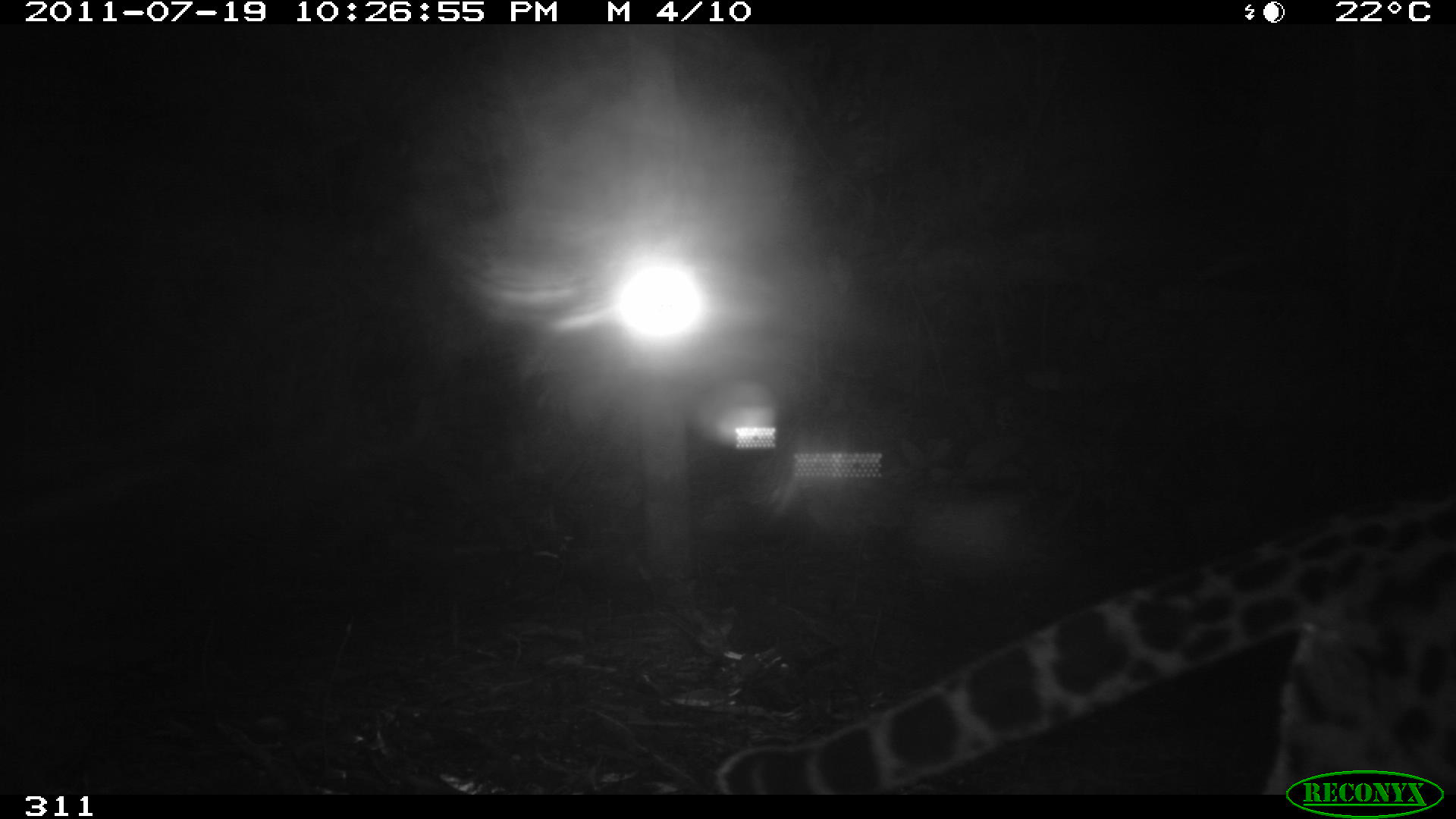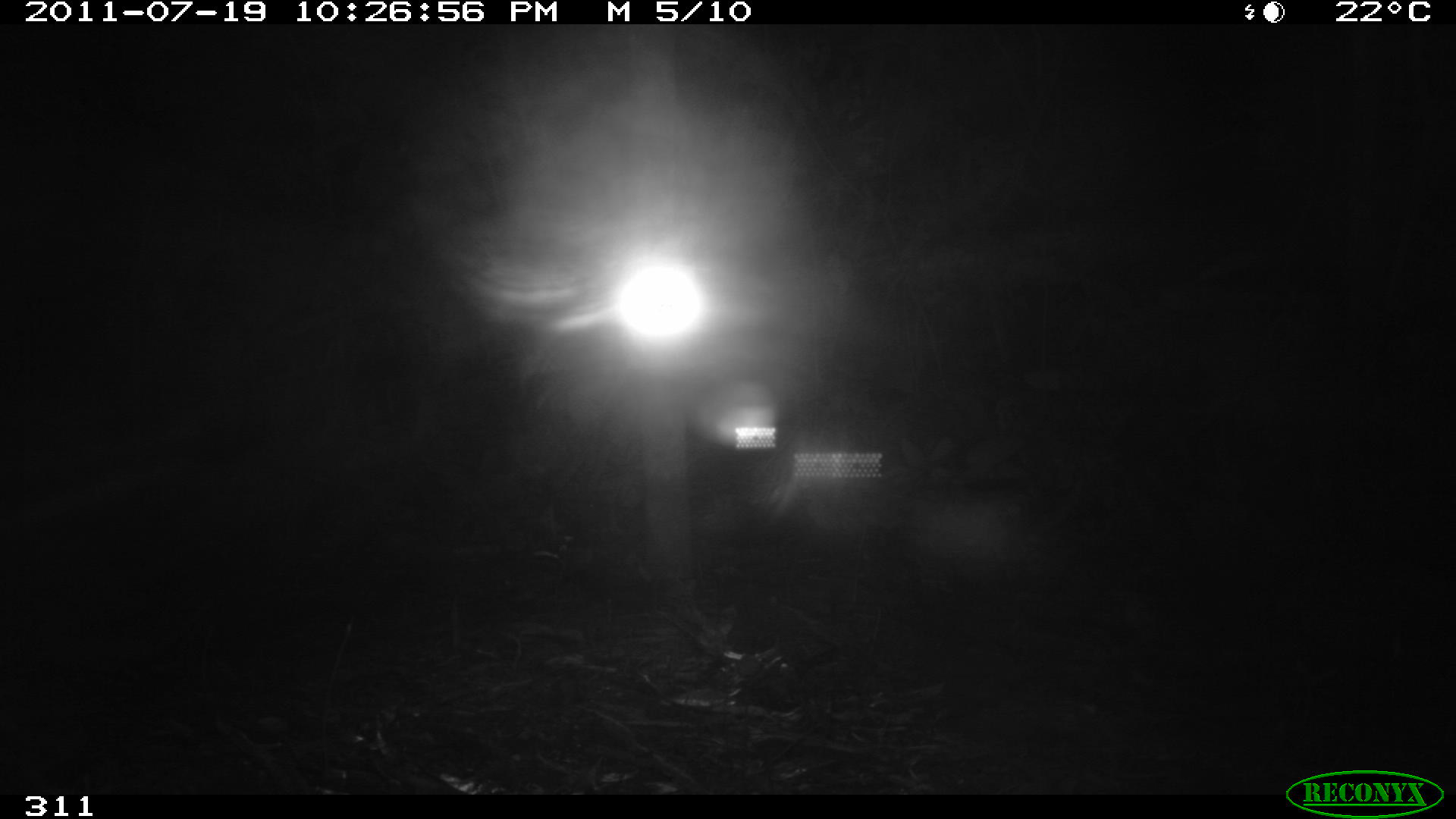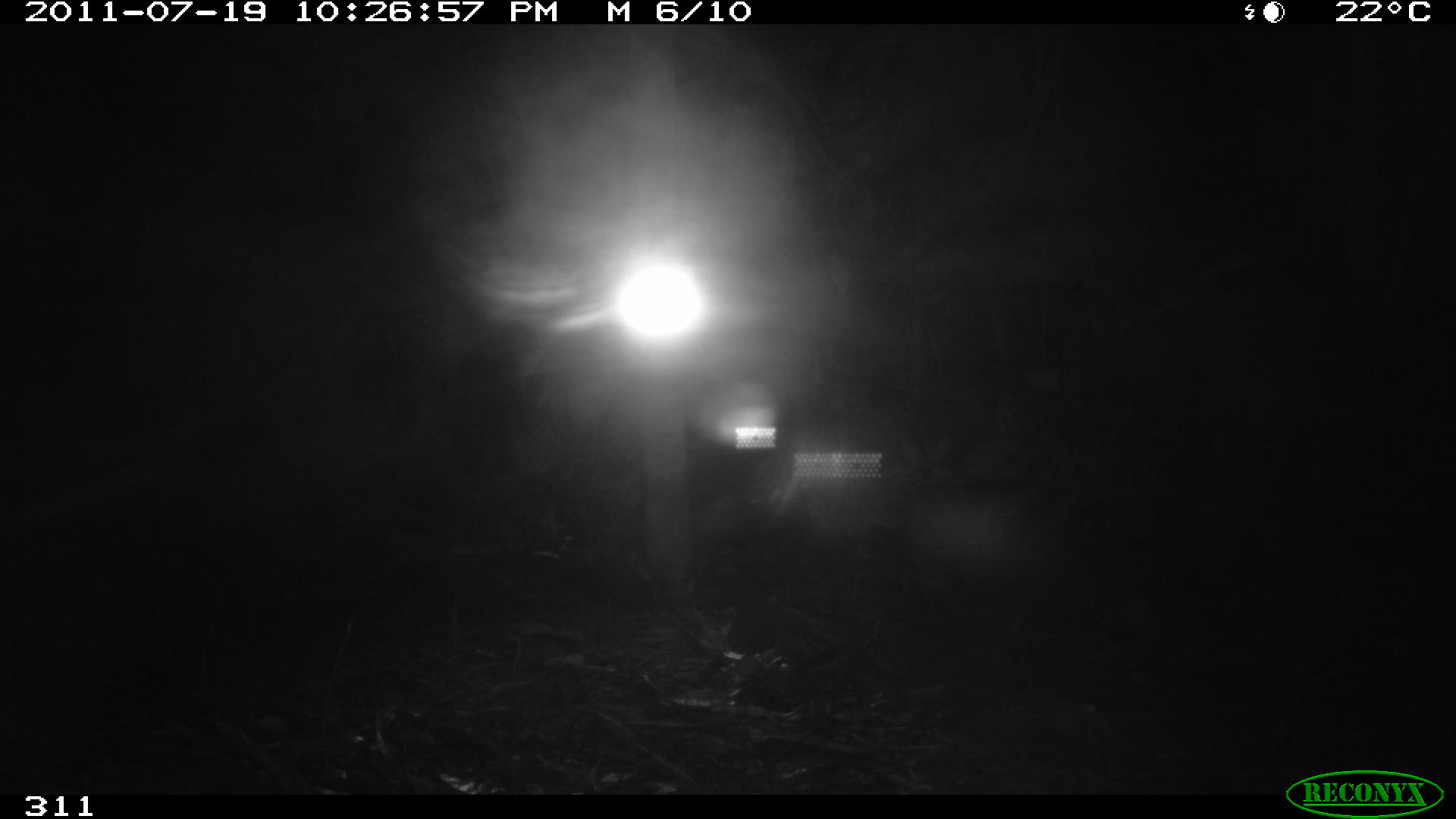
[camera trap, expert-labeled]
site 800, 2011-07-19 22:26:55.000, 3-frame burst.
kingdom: Animalia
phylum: Chordata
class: Mammalia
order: Carnivora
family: Felidae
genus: Leopardus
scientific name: Leopardus pardalis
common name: ocelot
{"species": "Leopardus pardalis (ocelot)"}